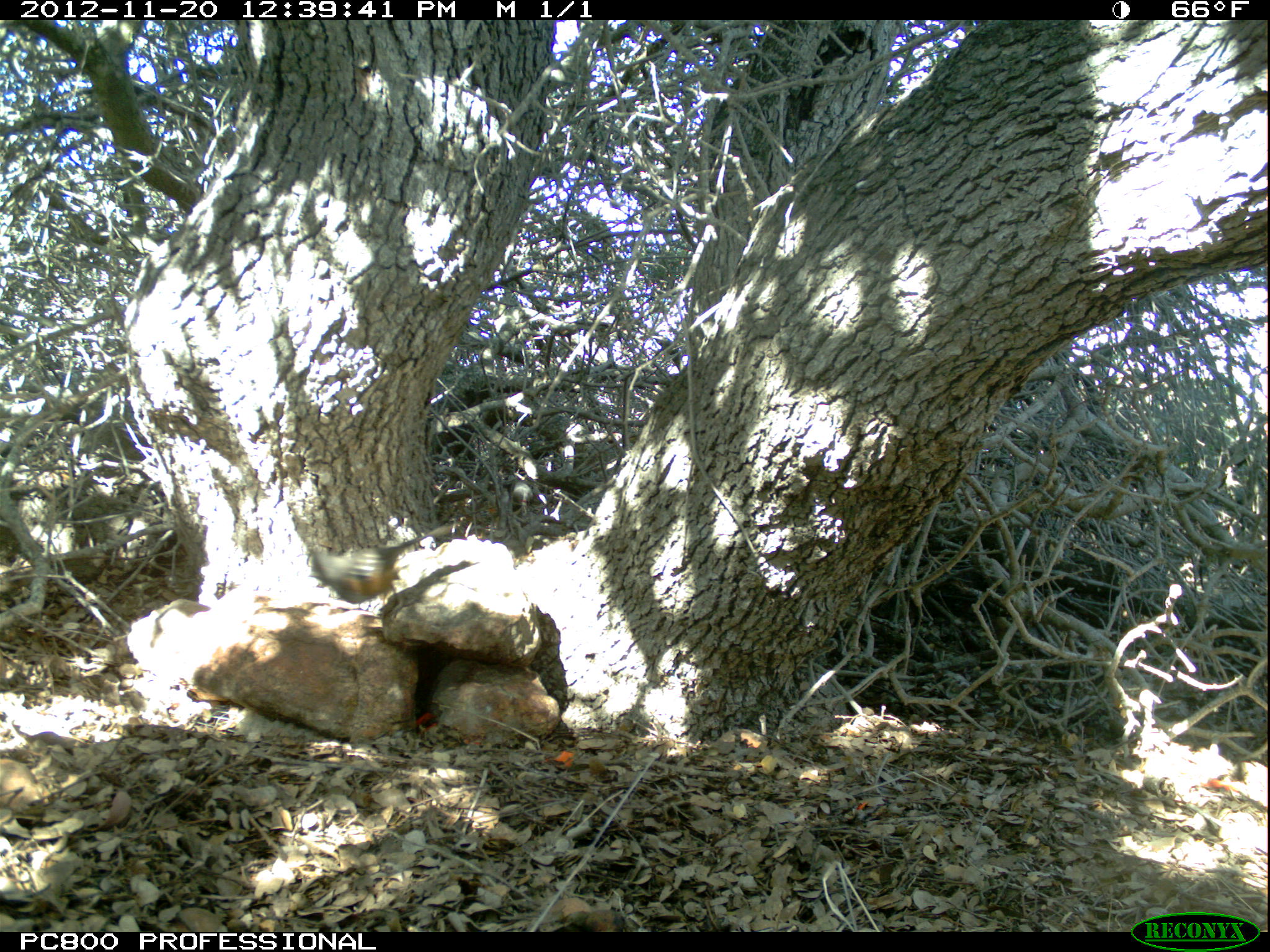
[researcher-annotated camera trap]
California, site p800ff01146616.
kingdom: Animalia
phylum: Chordata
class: Aves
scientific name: Aves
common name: bird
Bird (Aves).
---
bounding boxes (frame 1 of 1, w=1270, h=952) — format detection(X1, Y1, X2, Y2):
bird: detection(308, 522, 455, 610)